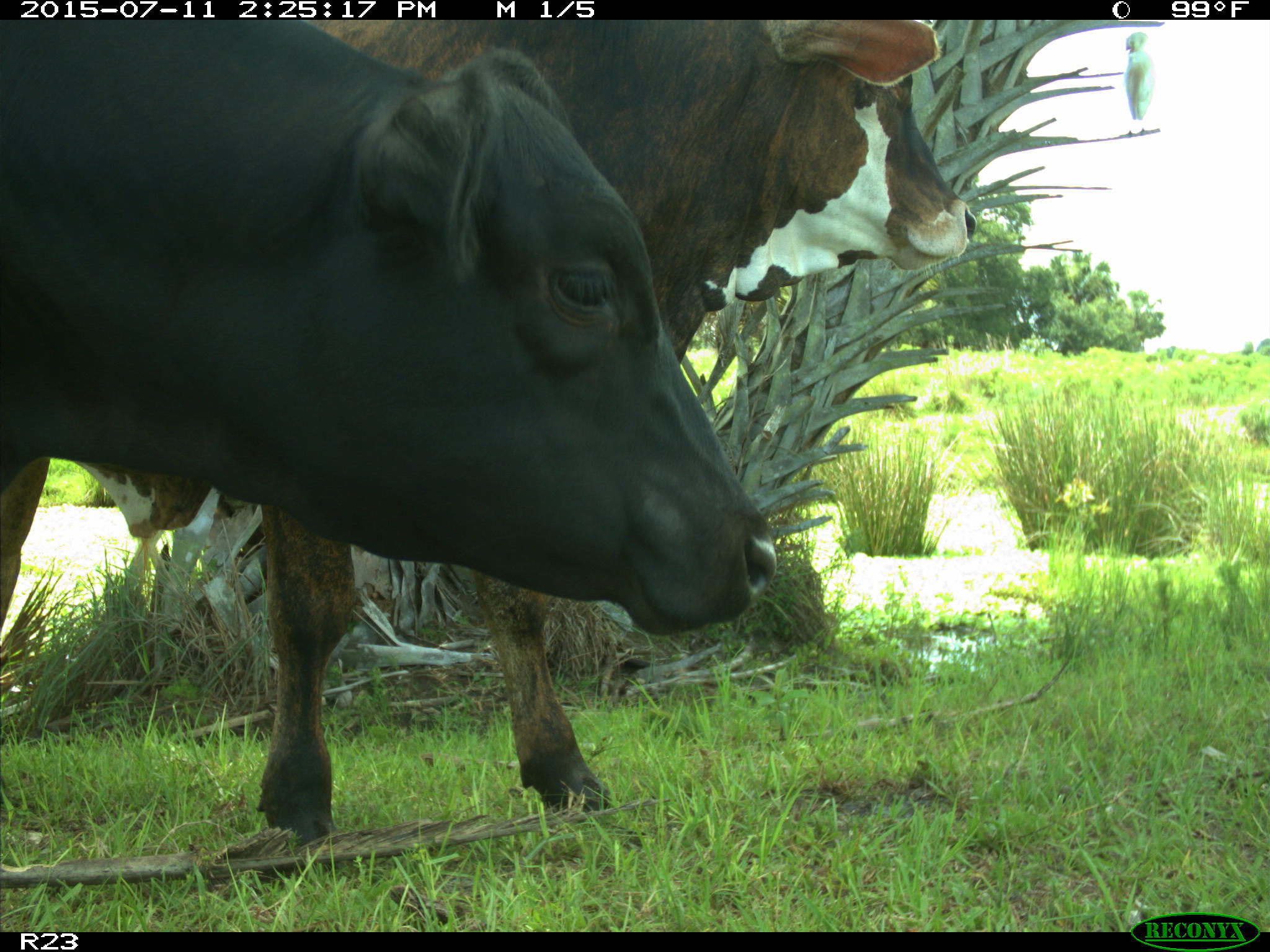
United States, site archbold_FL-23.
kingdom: Animalia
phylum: Chordata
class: Mammalia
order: Artiodactyla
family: Bovidae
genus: Bos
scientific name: Bos taurus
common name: domestic cow